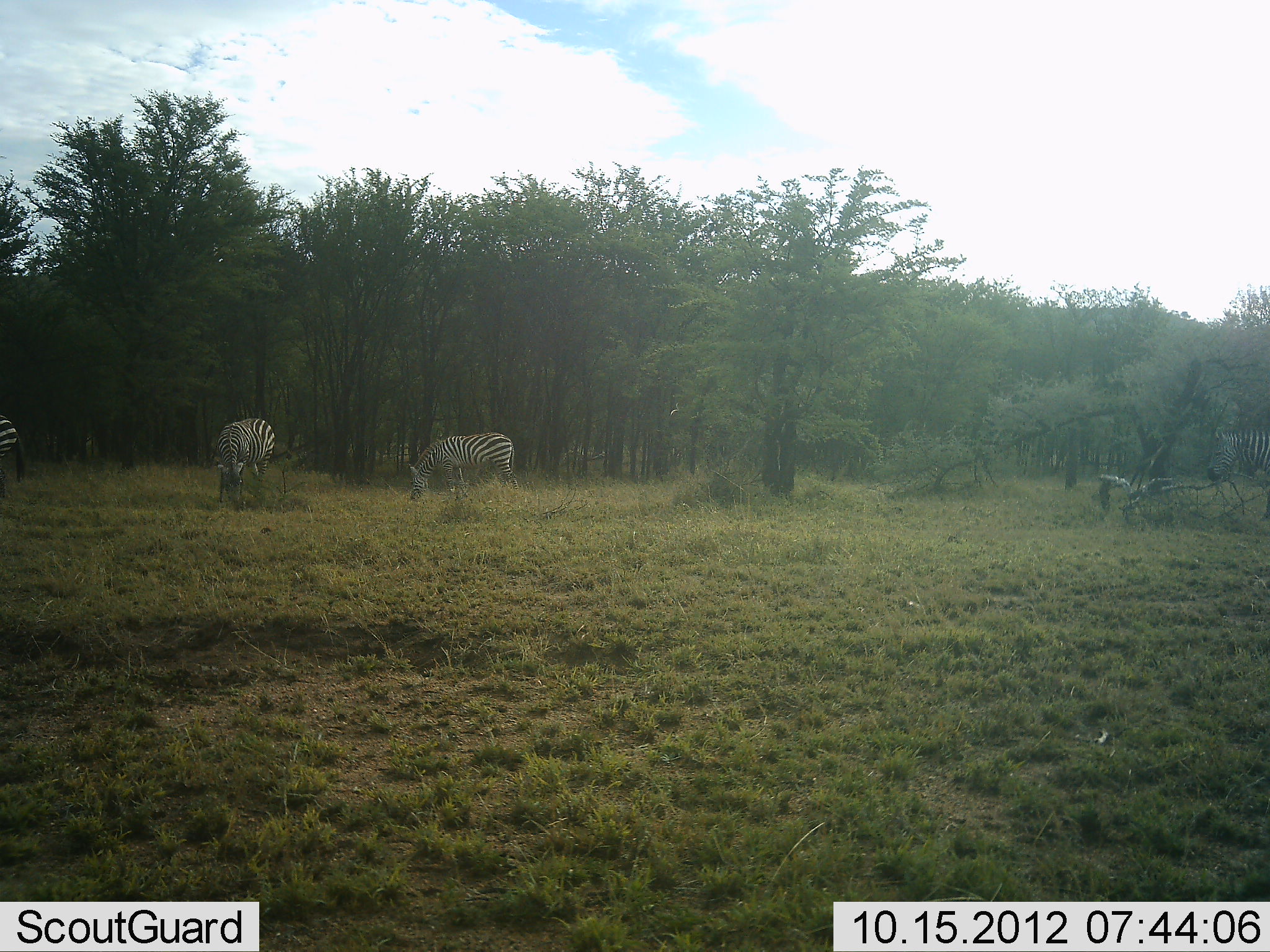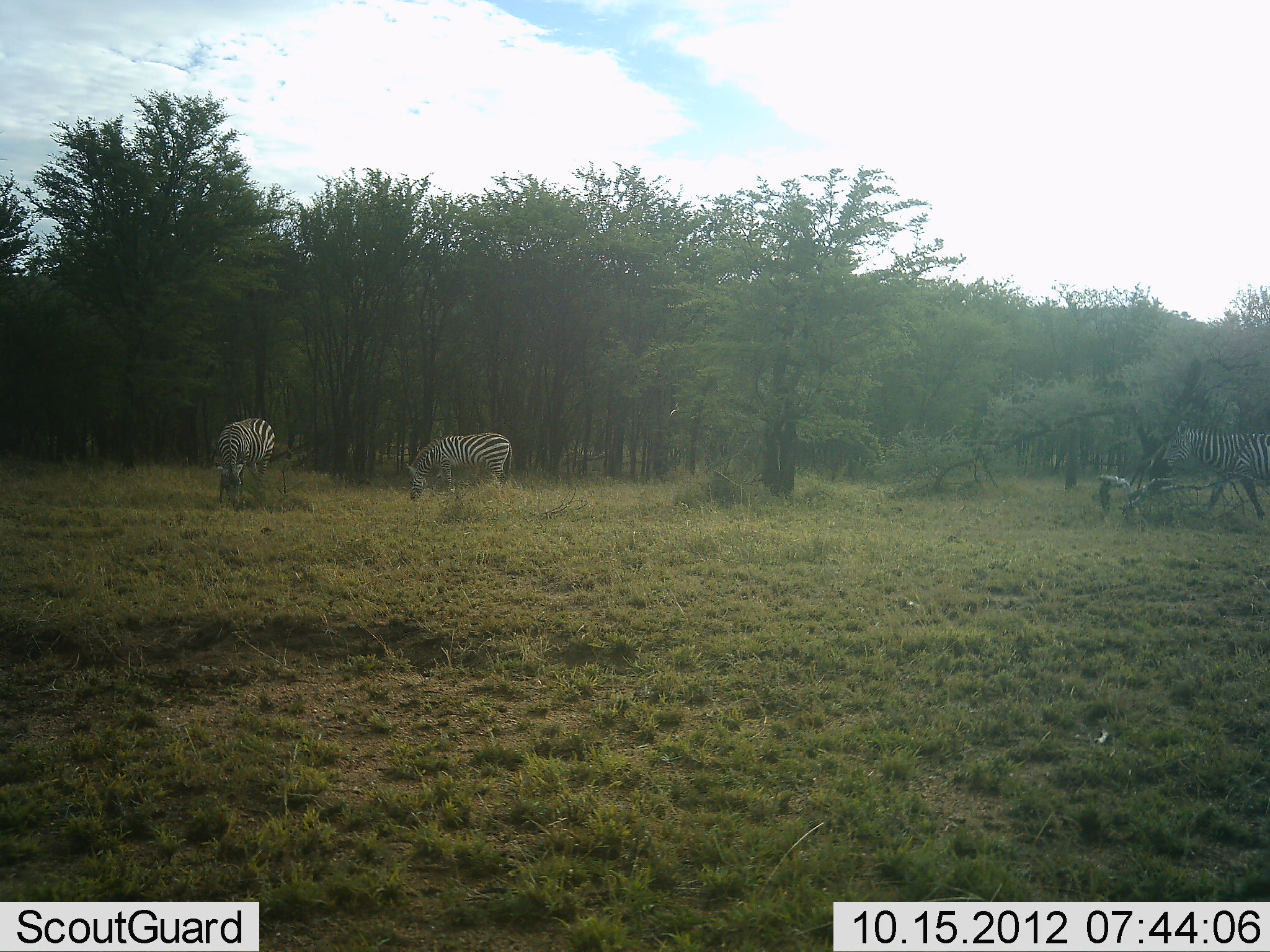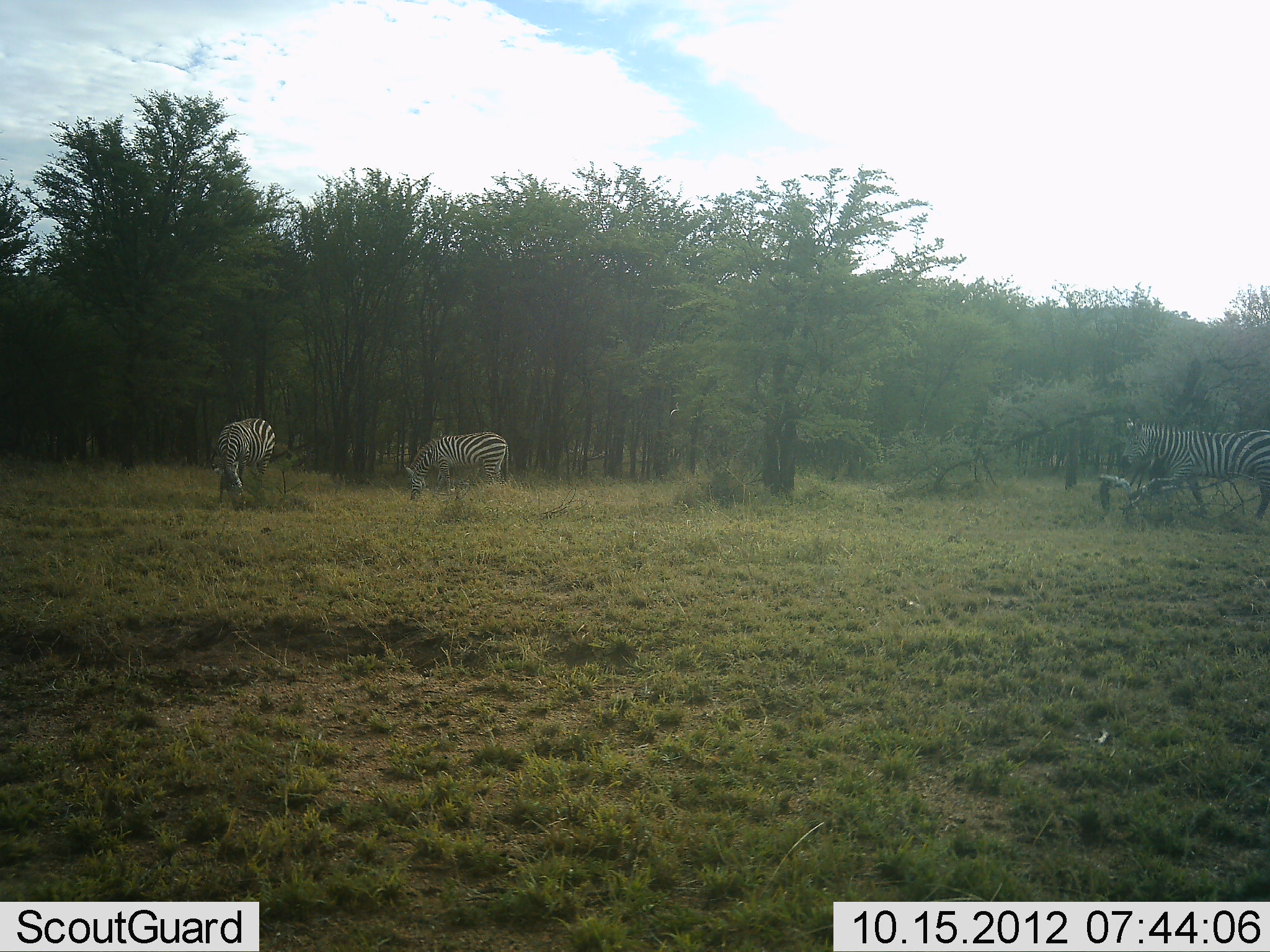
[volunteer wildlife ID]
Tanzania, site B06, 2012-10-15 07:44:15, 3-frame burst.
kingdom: Animalia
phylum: Chordata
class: Mammalia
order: Perissodactyla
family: Equidae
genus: Equus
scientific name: Equus quagga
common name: plains zebra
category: zebra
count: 4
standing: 30%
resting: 0%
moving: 80%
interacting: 0%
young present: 0%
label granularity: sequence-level